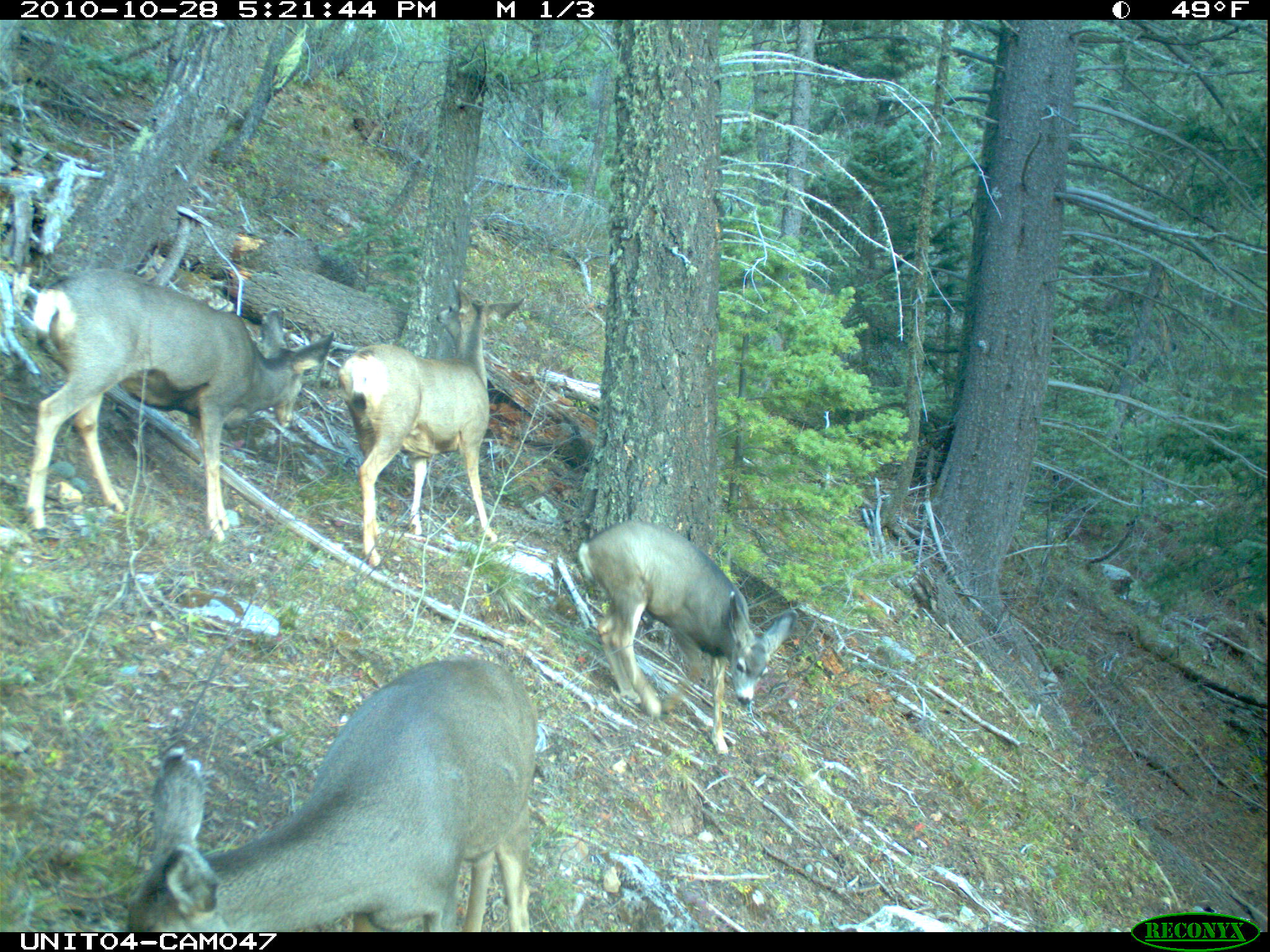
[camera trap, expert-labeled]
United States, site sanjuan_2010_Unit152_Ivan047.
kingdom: Animalia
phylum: Chordata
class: Mammalia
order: Artiodactyla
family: Cervidae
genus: Odocoileus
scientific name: Odocoileus hemionus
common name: mule deer